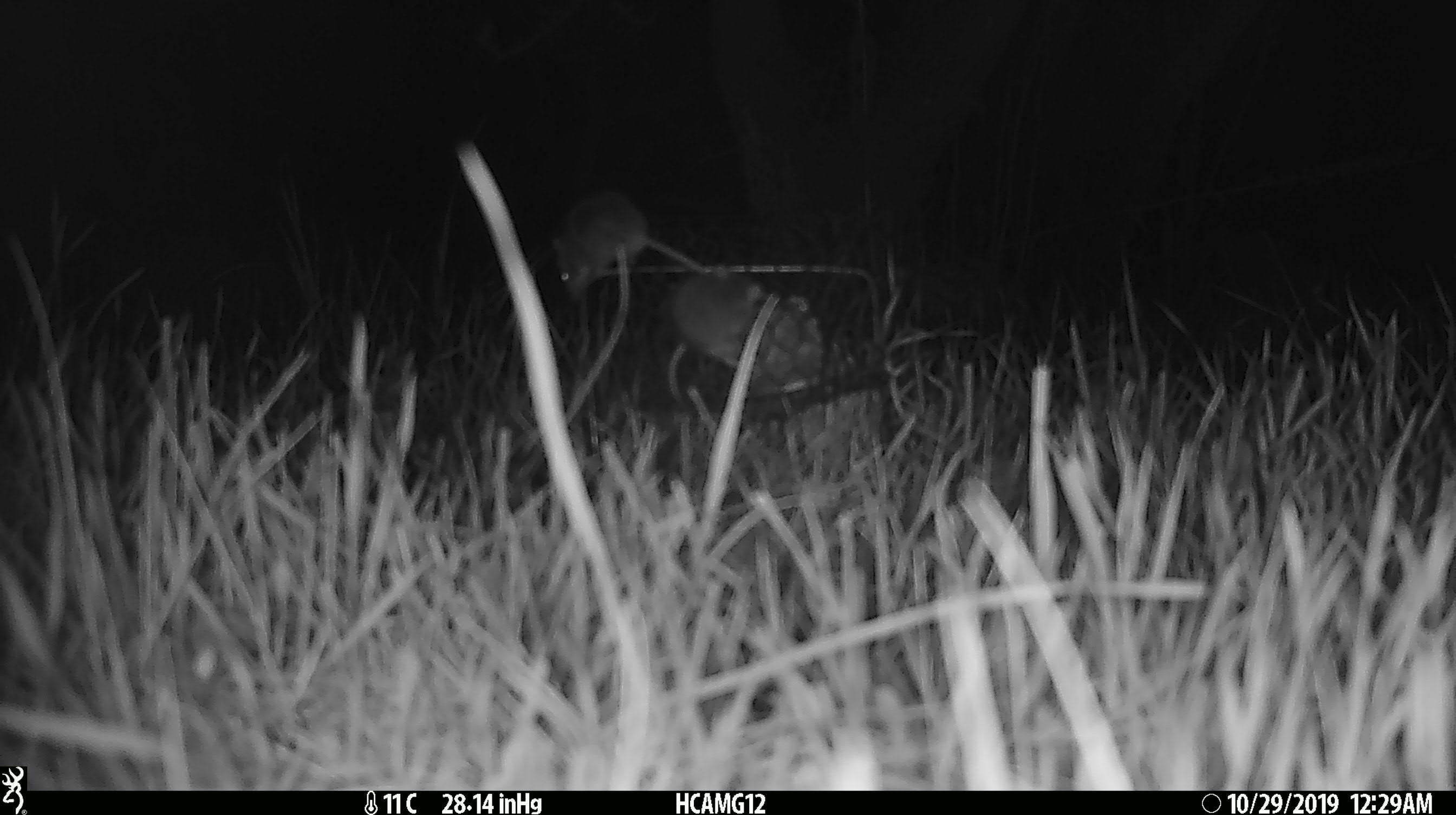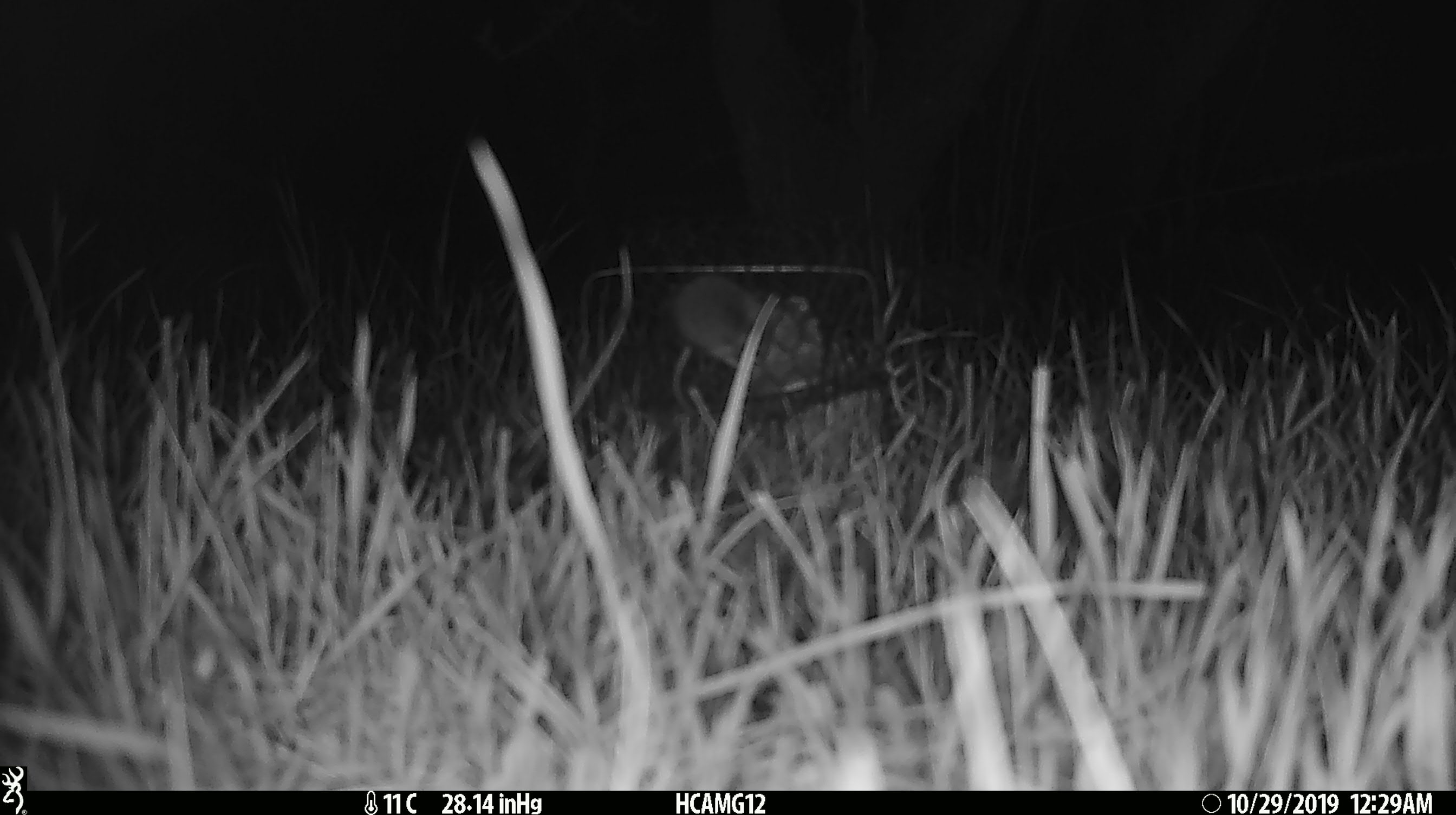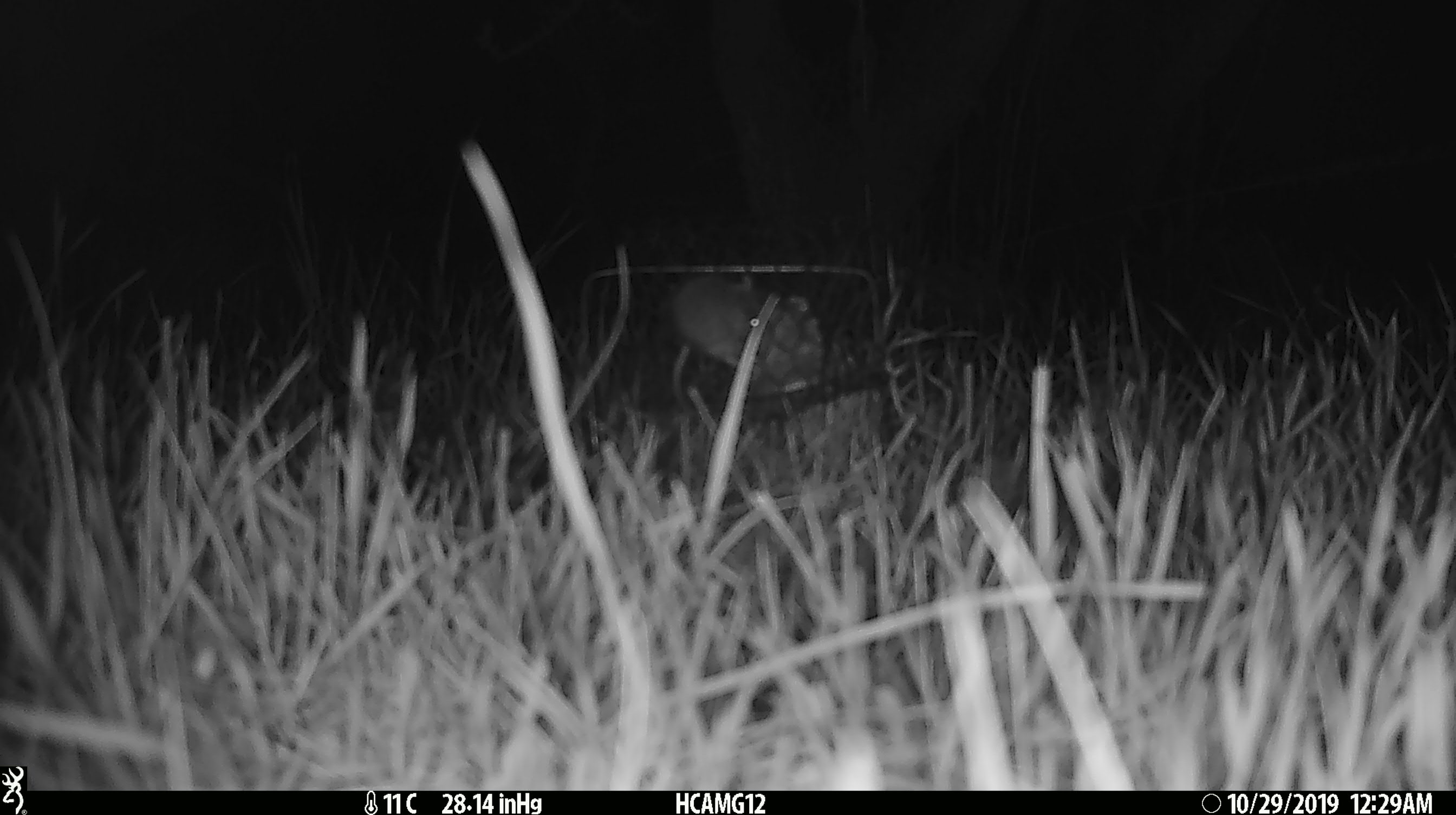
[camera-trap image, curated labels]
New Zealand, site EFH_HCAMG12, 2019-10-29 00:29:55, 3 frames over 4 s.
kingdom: Animalia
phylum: Chordata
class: Mammalia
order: Rodentia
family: Muridae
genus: Mus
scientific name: Mus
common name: mouse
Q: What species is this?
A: Mouse (Mus).